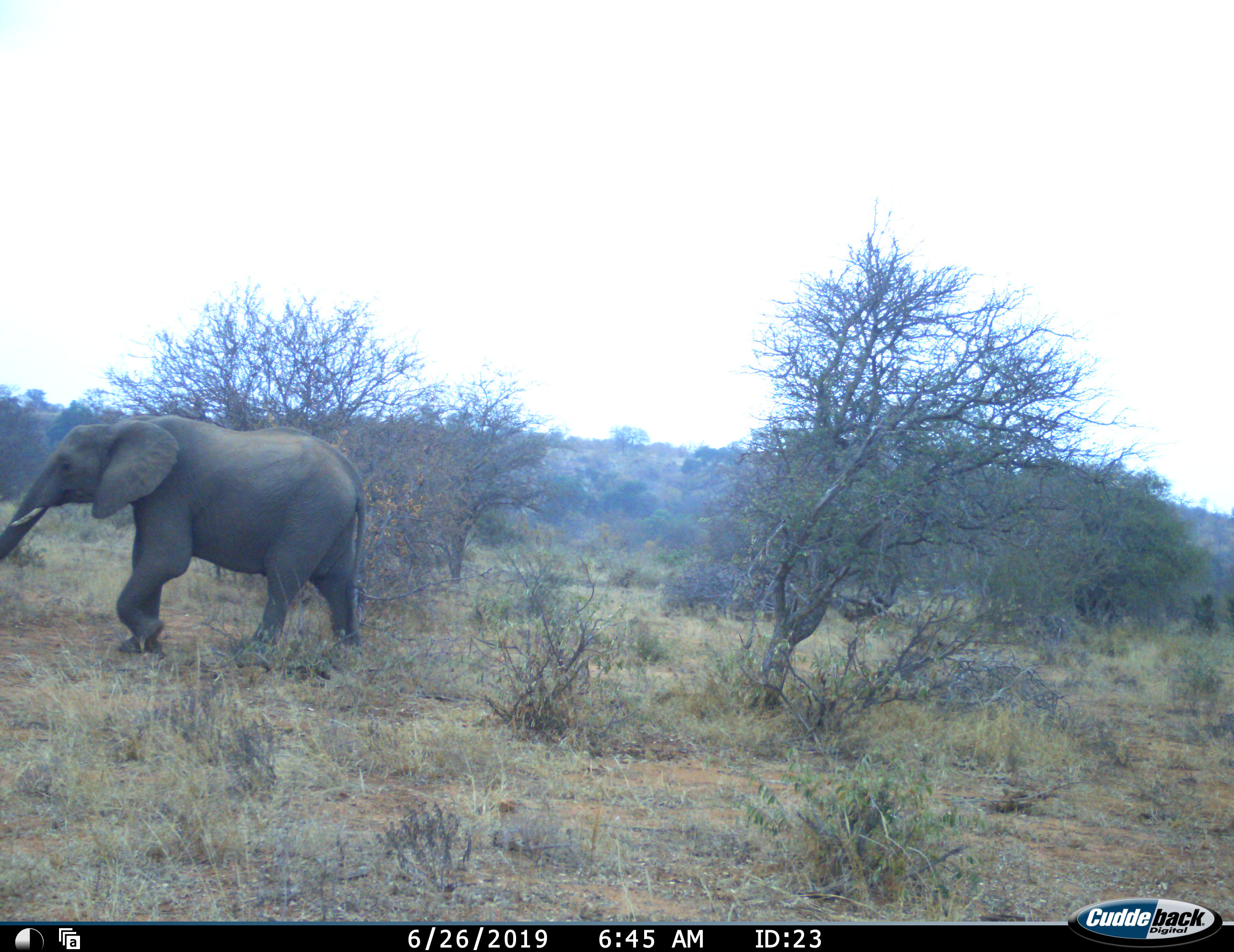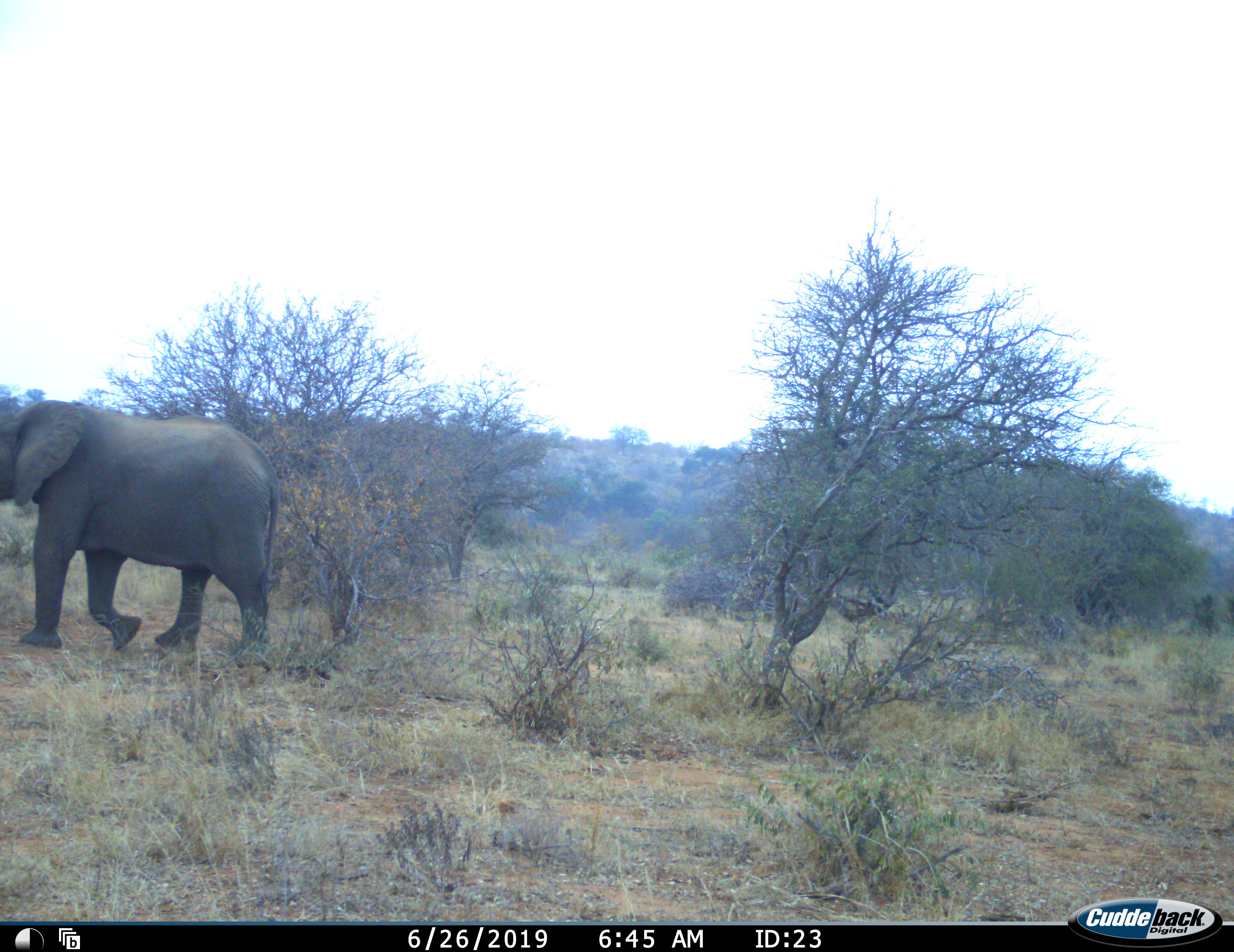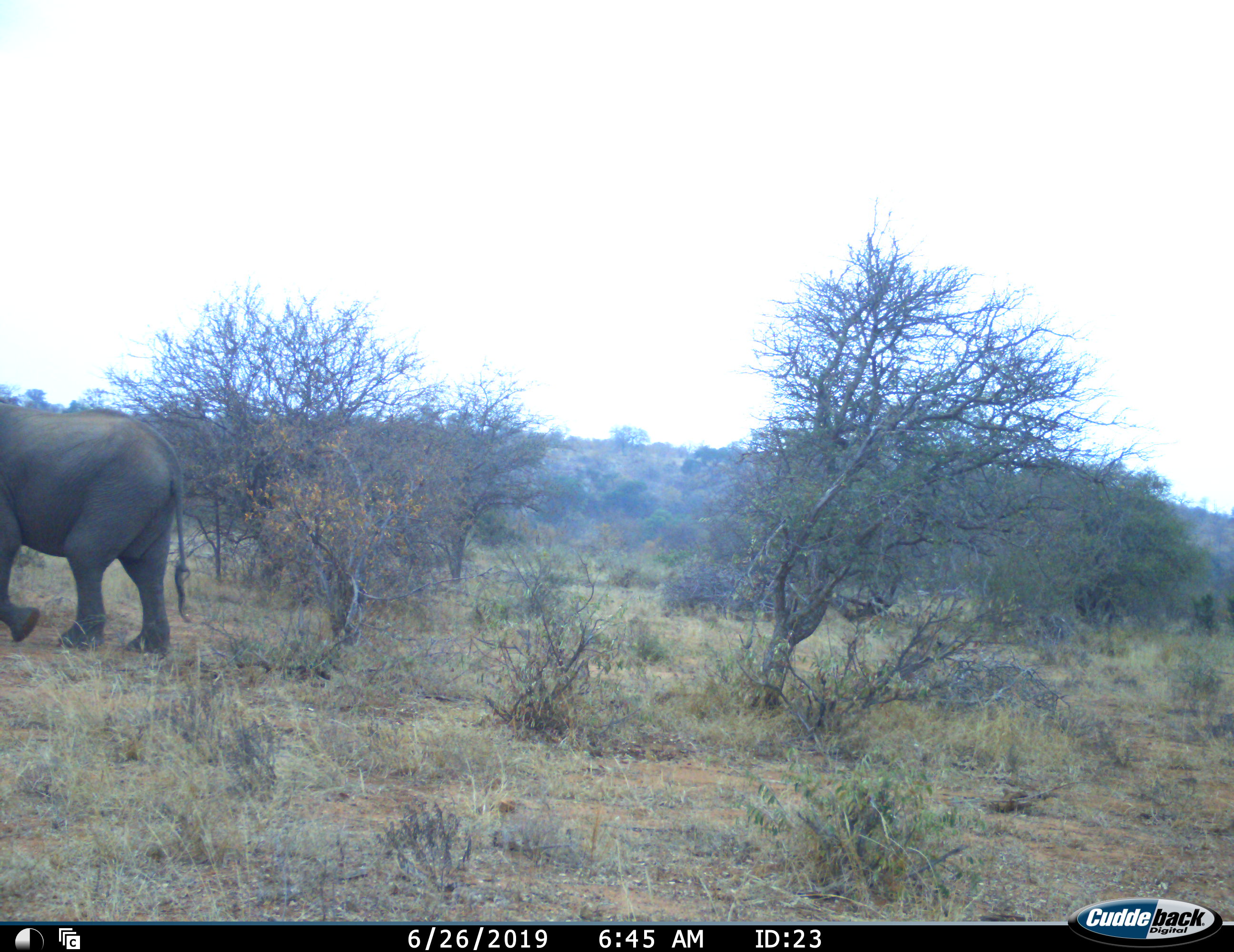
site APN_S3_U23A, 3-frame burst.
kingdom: Animalia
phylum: Chordata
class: Mammalia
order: Proboscidea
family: Elephantidae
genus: Loxodonta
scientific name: Loxodonta africana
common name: african bush elephant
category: elephant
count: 1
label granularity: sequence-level